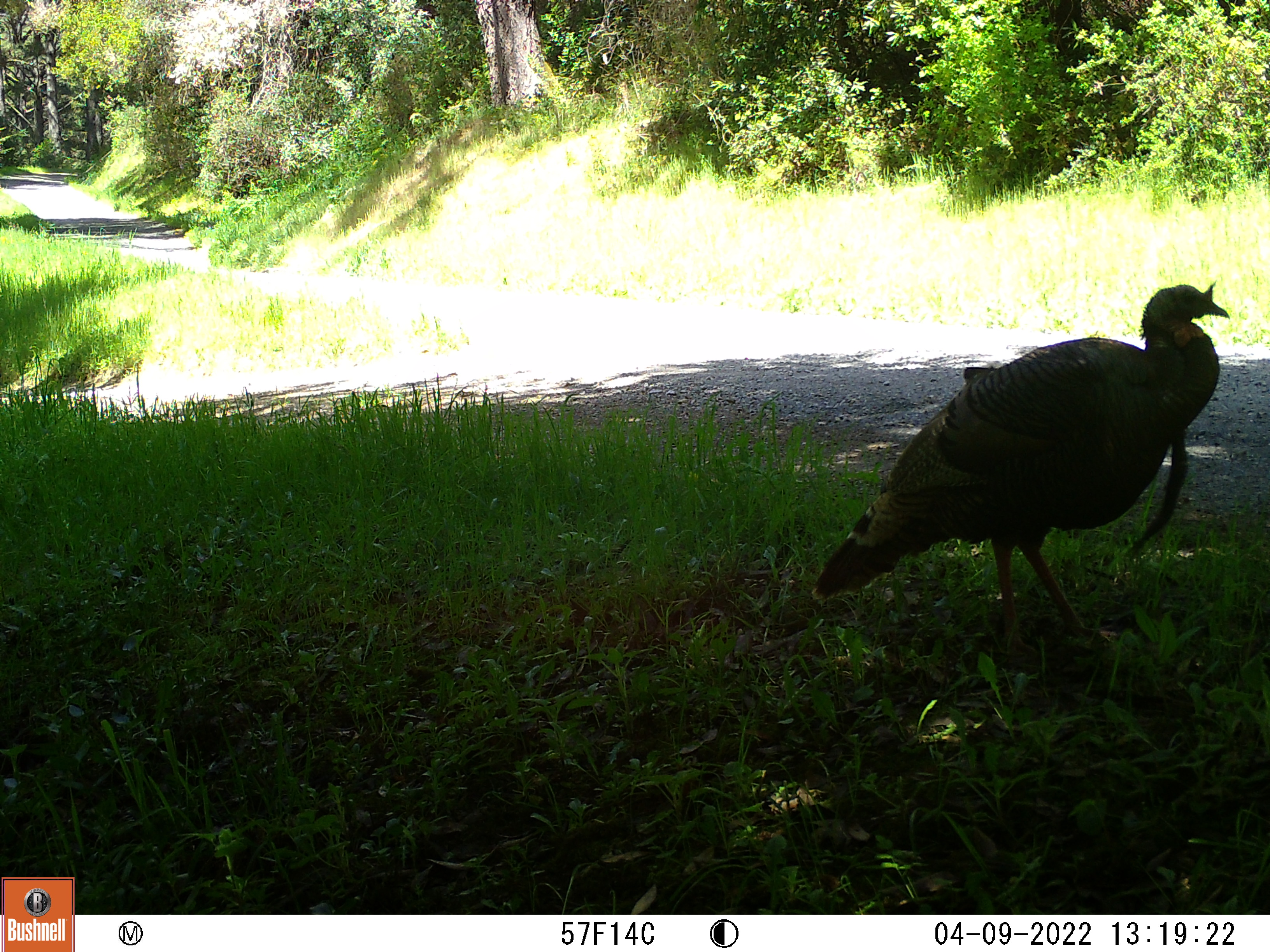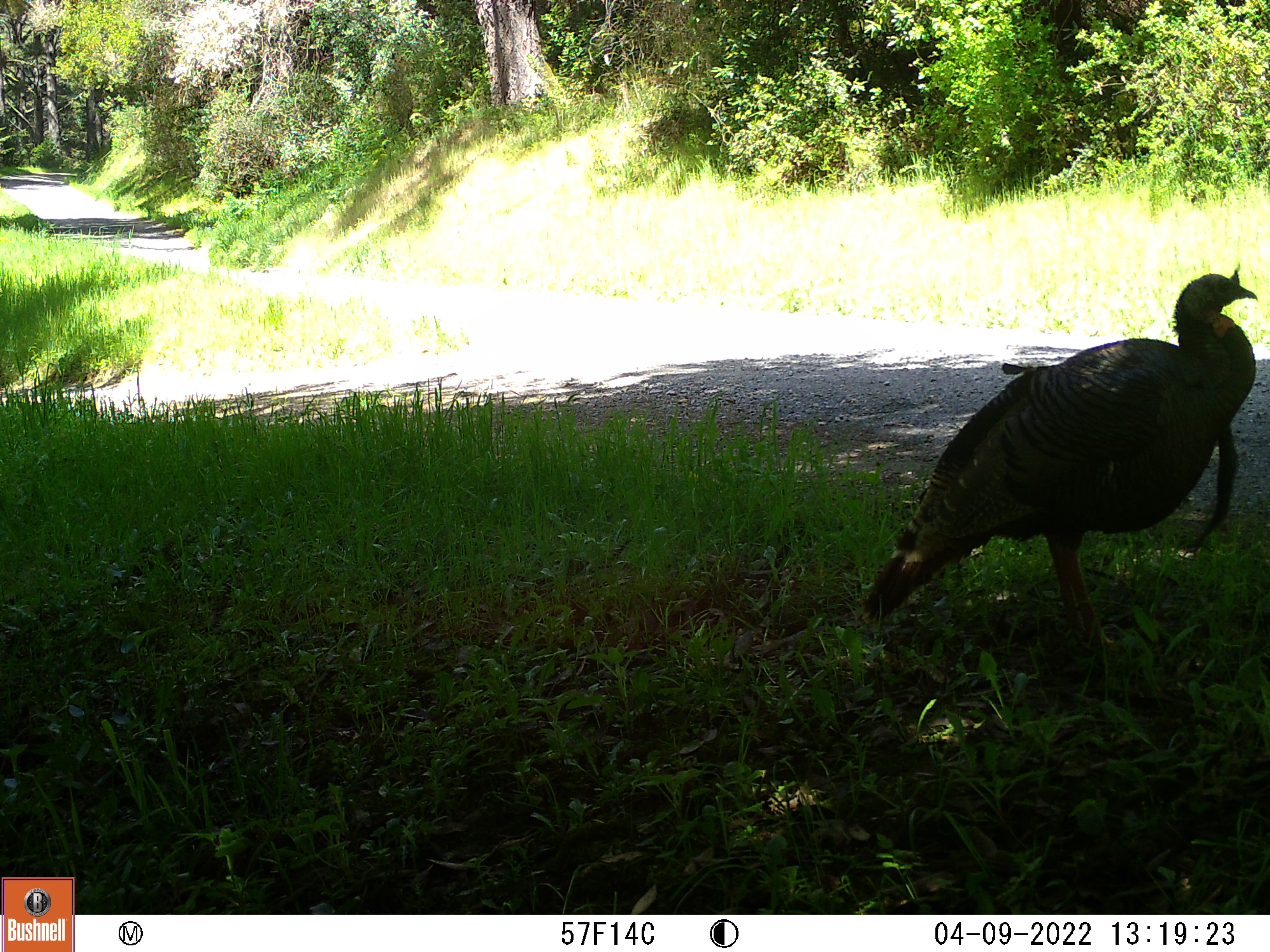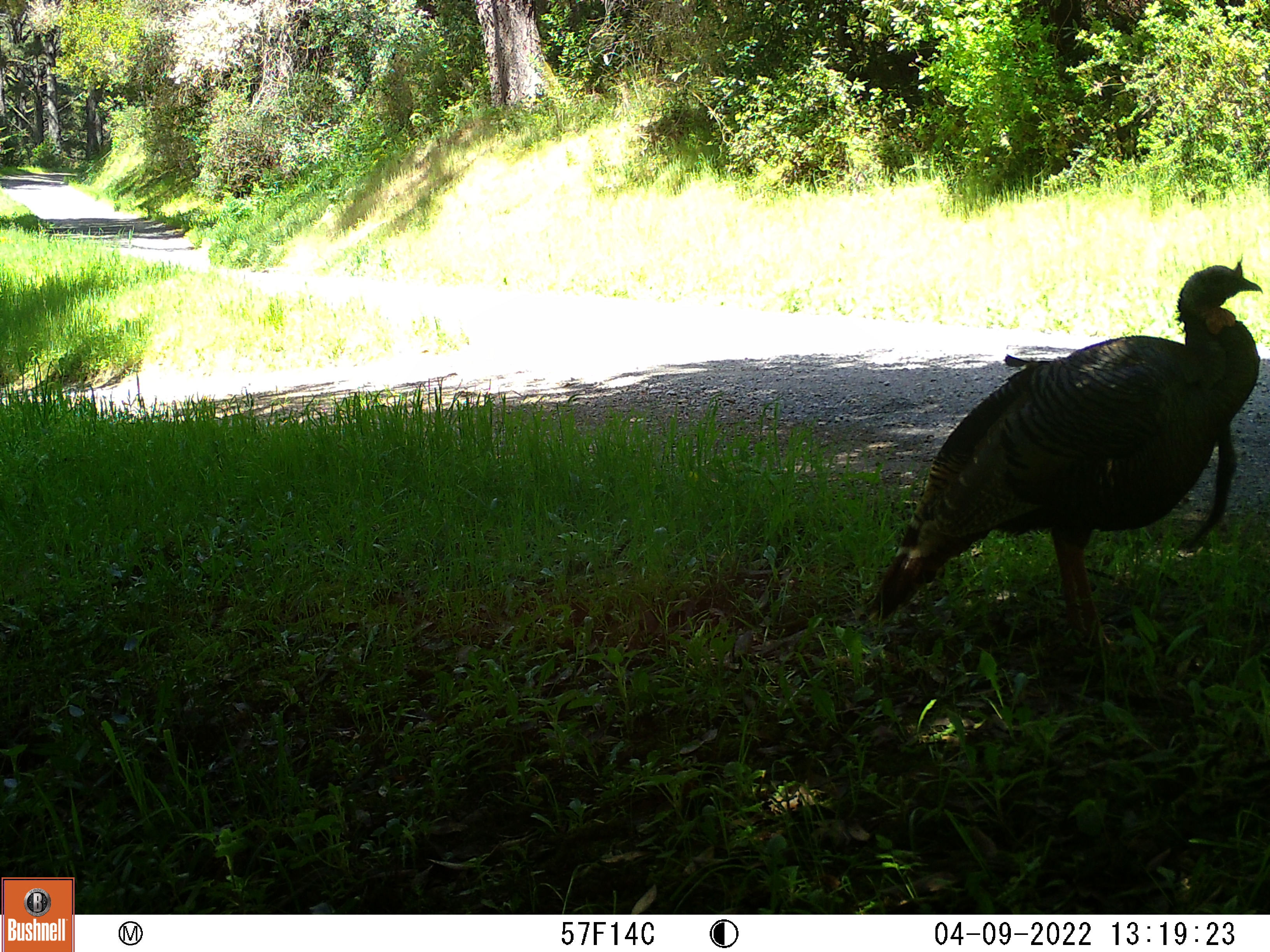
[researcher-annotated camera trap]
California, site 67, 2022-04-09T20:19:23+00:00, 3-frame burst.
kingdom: Animalia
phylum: Chordata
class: Aves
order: Galliformes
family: Phasianidae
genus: Meleagris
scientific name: Meleagris gallopavo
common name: turkey